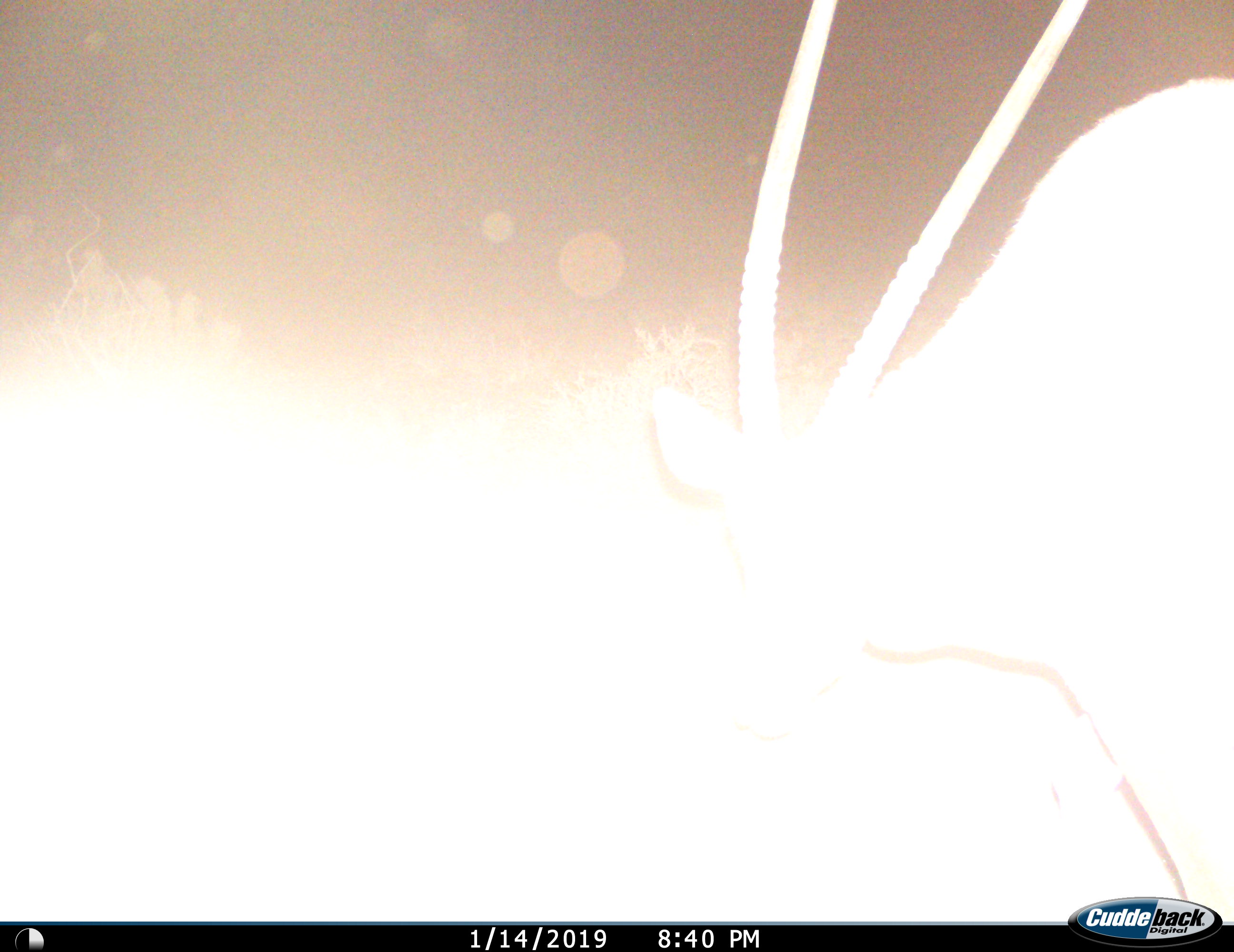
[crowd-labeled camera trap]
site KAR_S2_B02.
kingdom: Animalia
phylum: Chordata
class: Mammalia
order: Artiodactyla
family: Bovidae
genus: Oryx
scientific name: Oryx gazella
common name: gemsbok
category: oryx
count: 1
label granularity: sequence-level